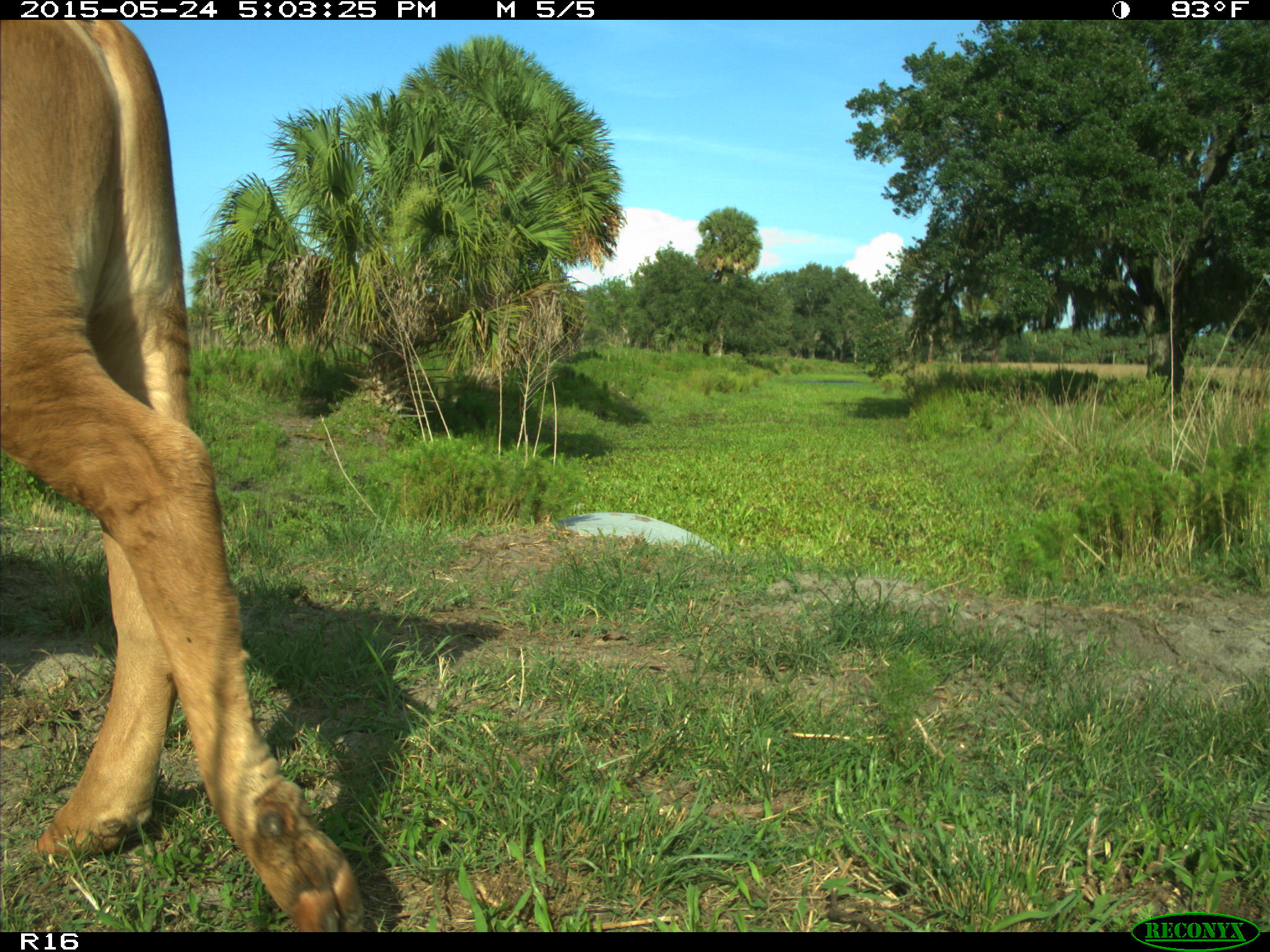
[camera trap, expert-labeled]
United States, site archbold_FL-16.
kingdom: Animalia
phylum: Chordata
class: Mammalia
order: Artiodactyla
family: Bovidae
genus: Bos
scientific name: Bos taurus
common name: domestic cow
Bos taurus (domestic cow).